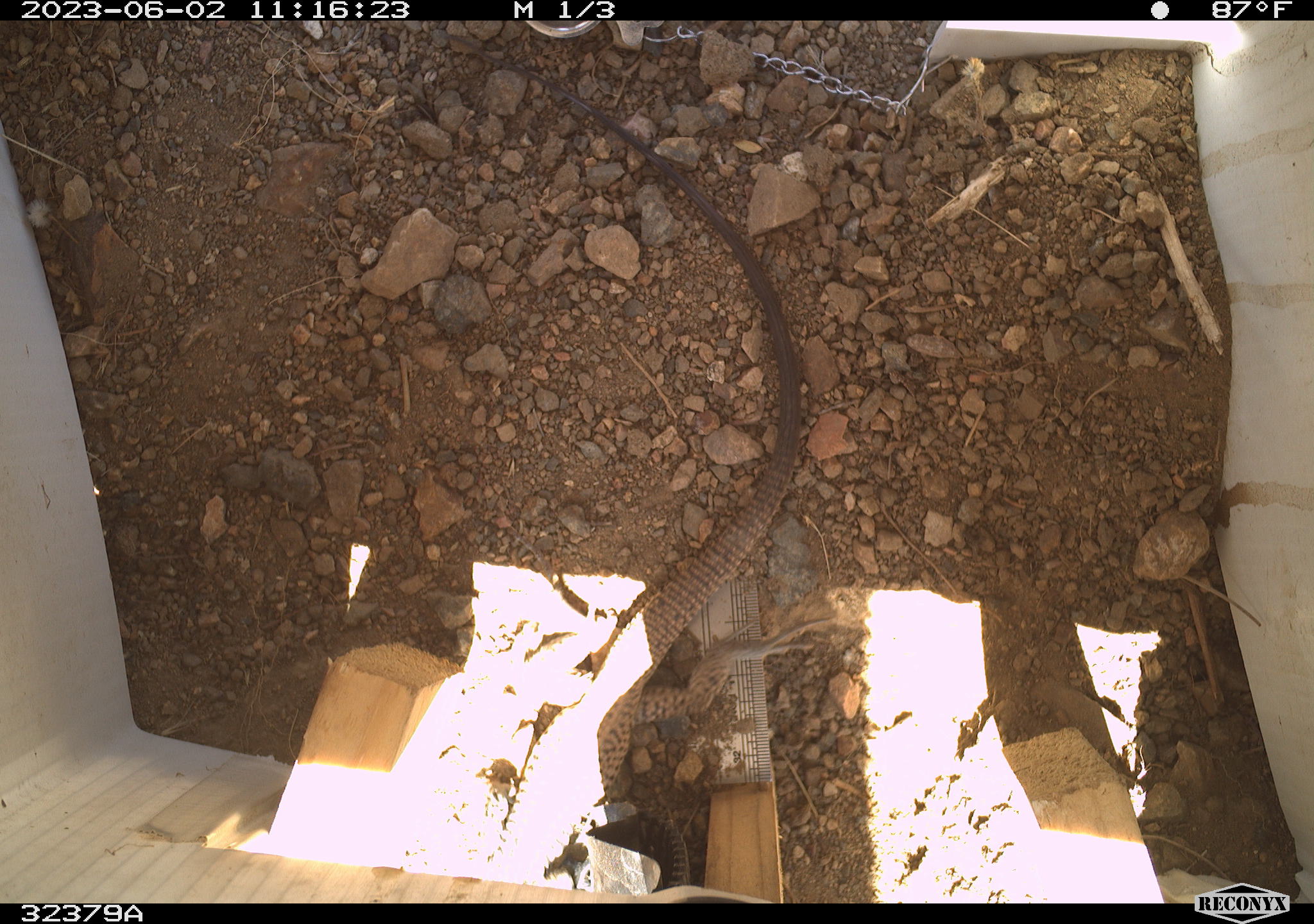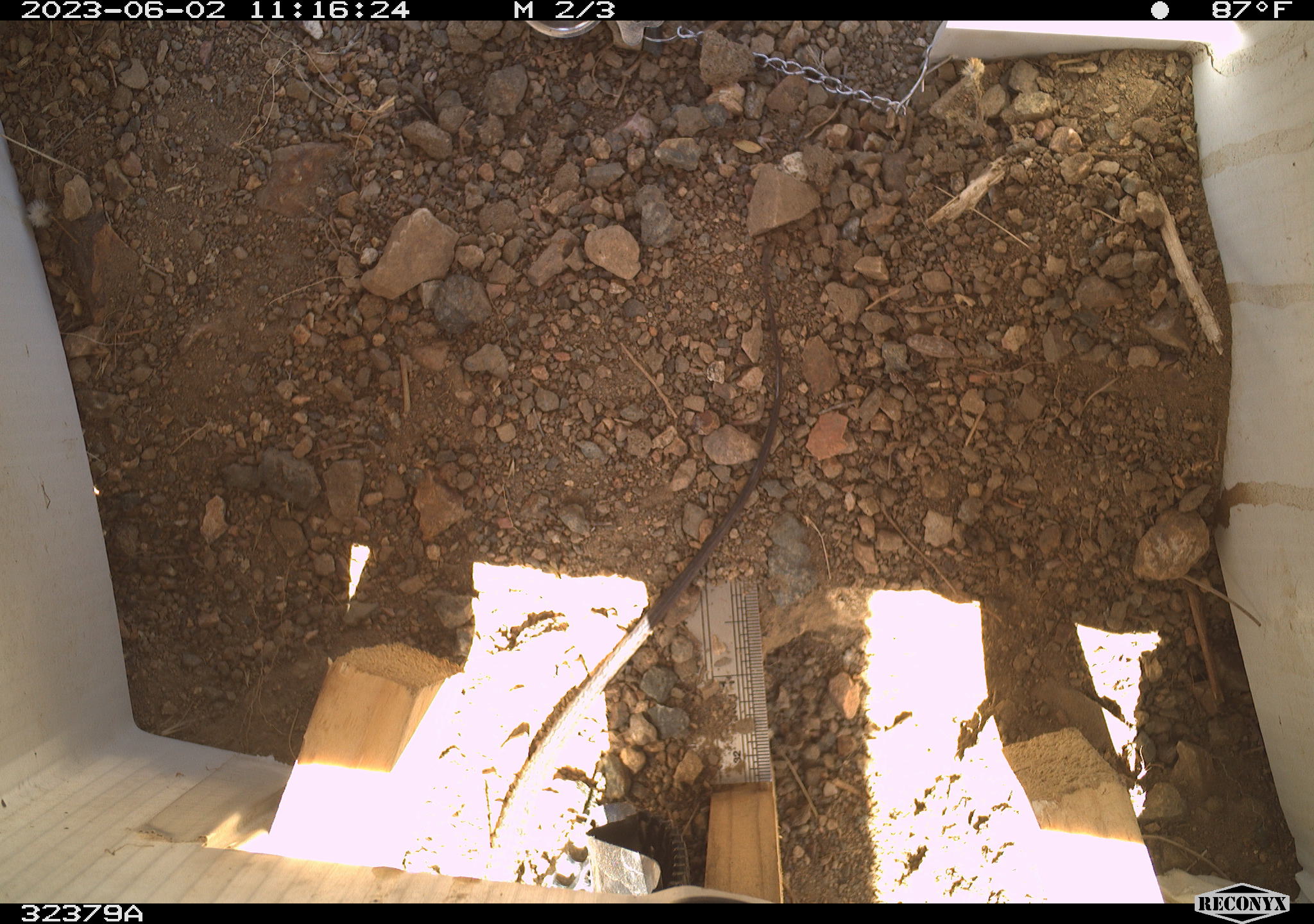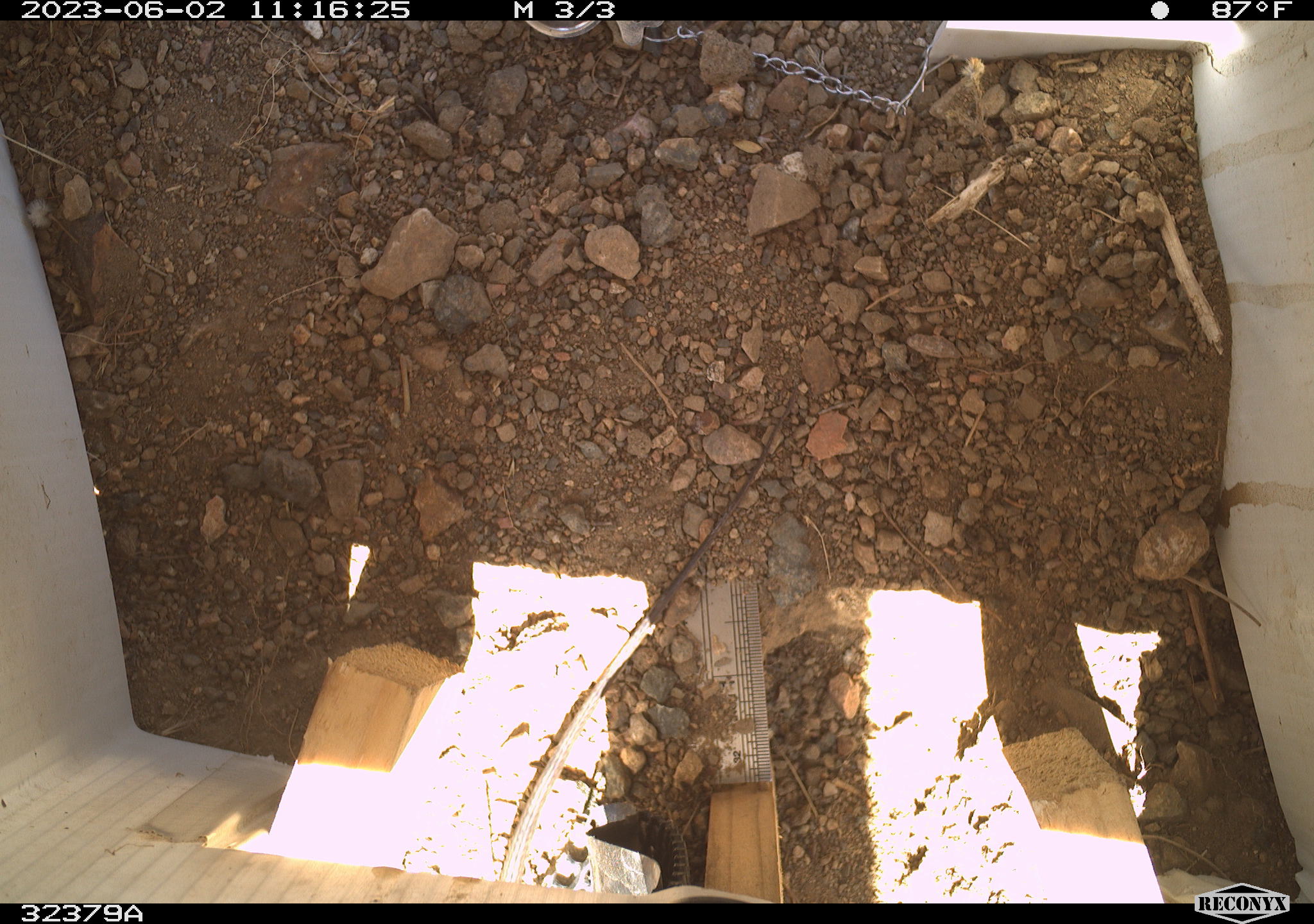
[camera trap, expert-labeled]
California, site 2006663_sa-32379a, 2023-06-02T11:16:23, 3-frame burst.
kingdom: Animalia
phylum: Chordata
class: Reptilia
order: Squamata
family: Teiidae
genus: Aspidoscelis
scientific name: Aspidoscelis tigris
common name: western whiptail